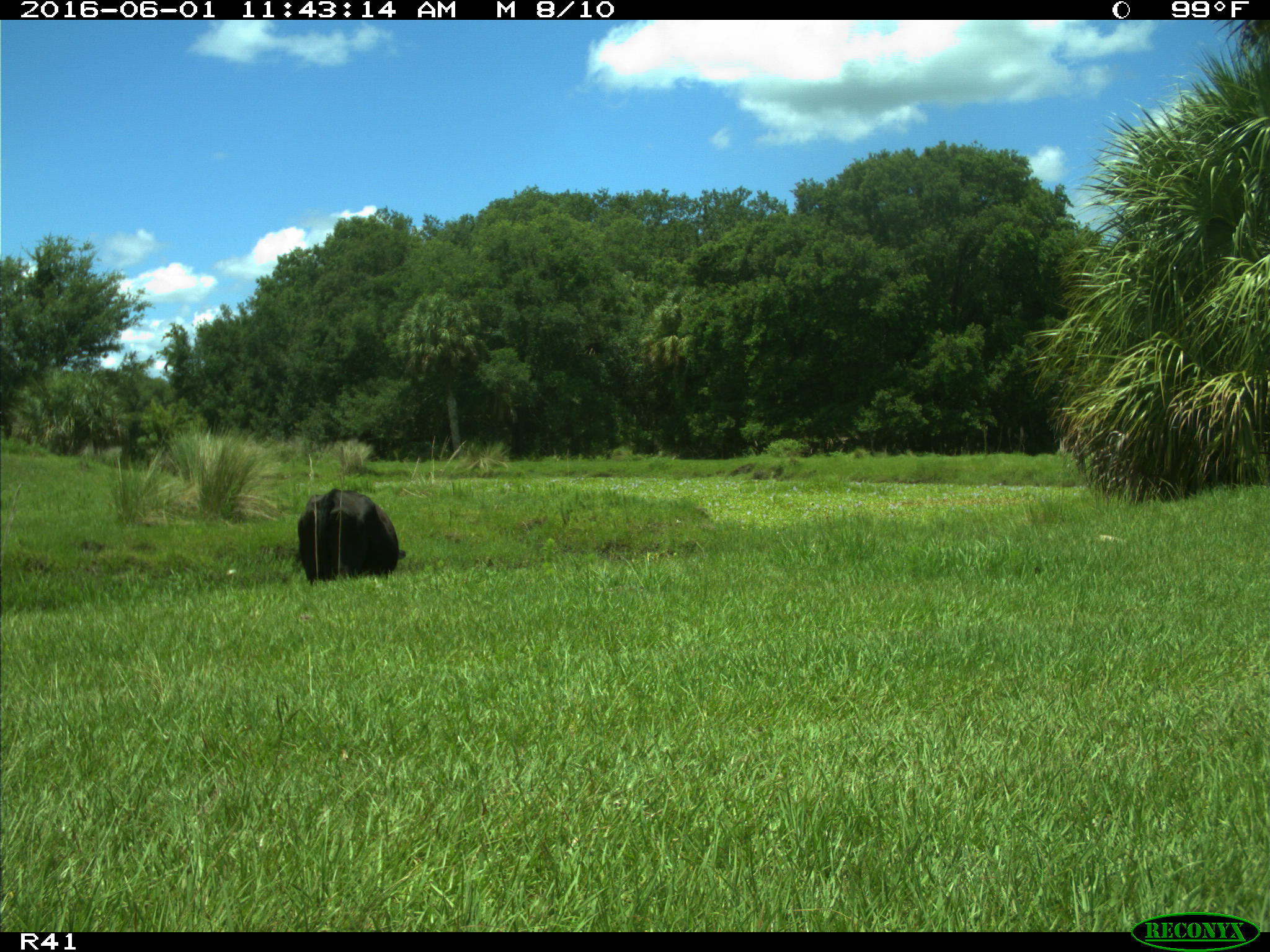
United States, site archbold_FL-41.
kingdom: Animalia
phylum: Chordata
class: Mammalia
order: Artiodactyla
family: Bovidae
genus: Bos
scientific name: Bos taurus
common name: domestic cow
Bos taurus (domestic cow).